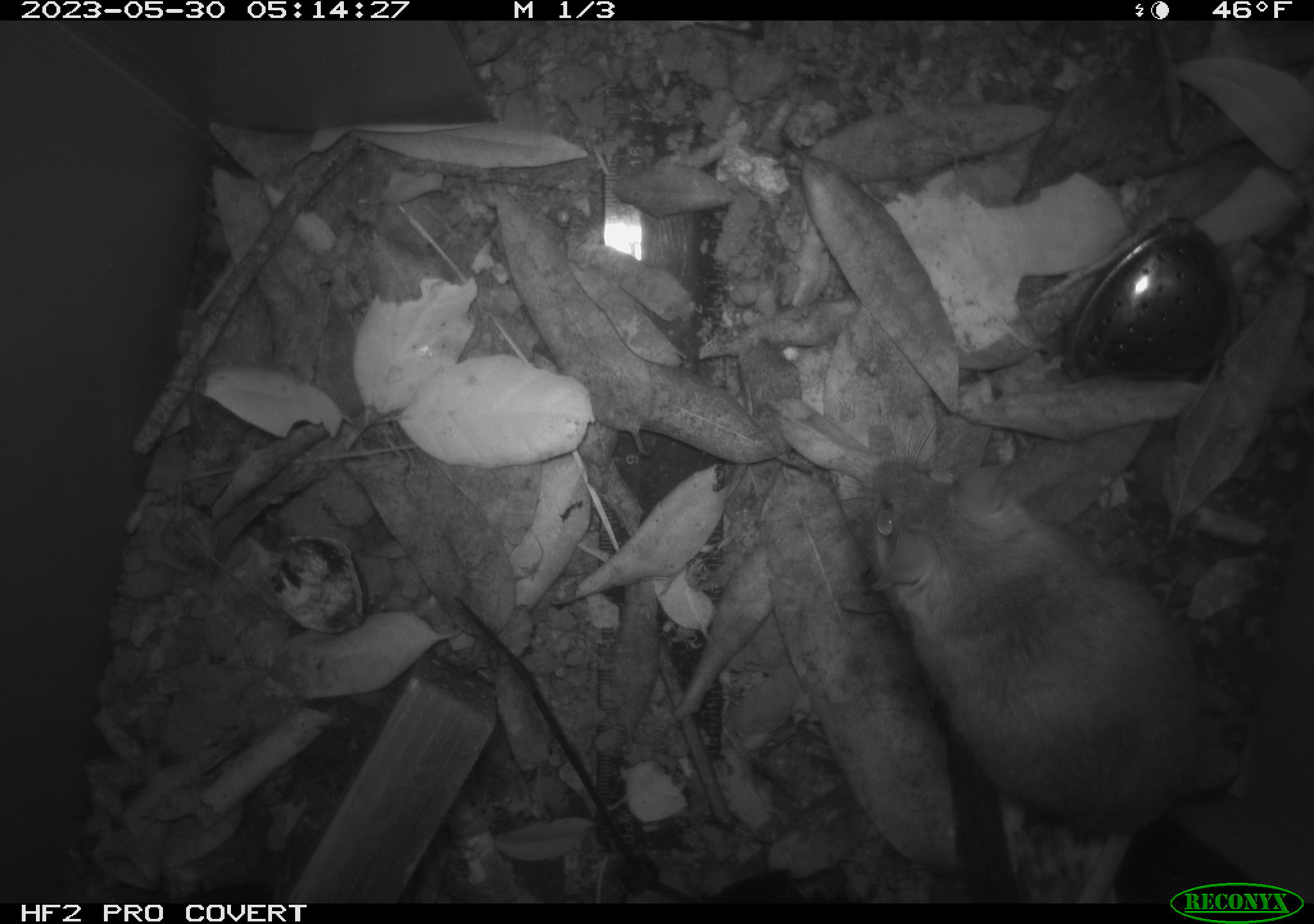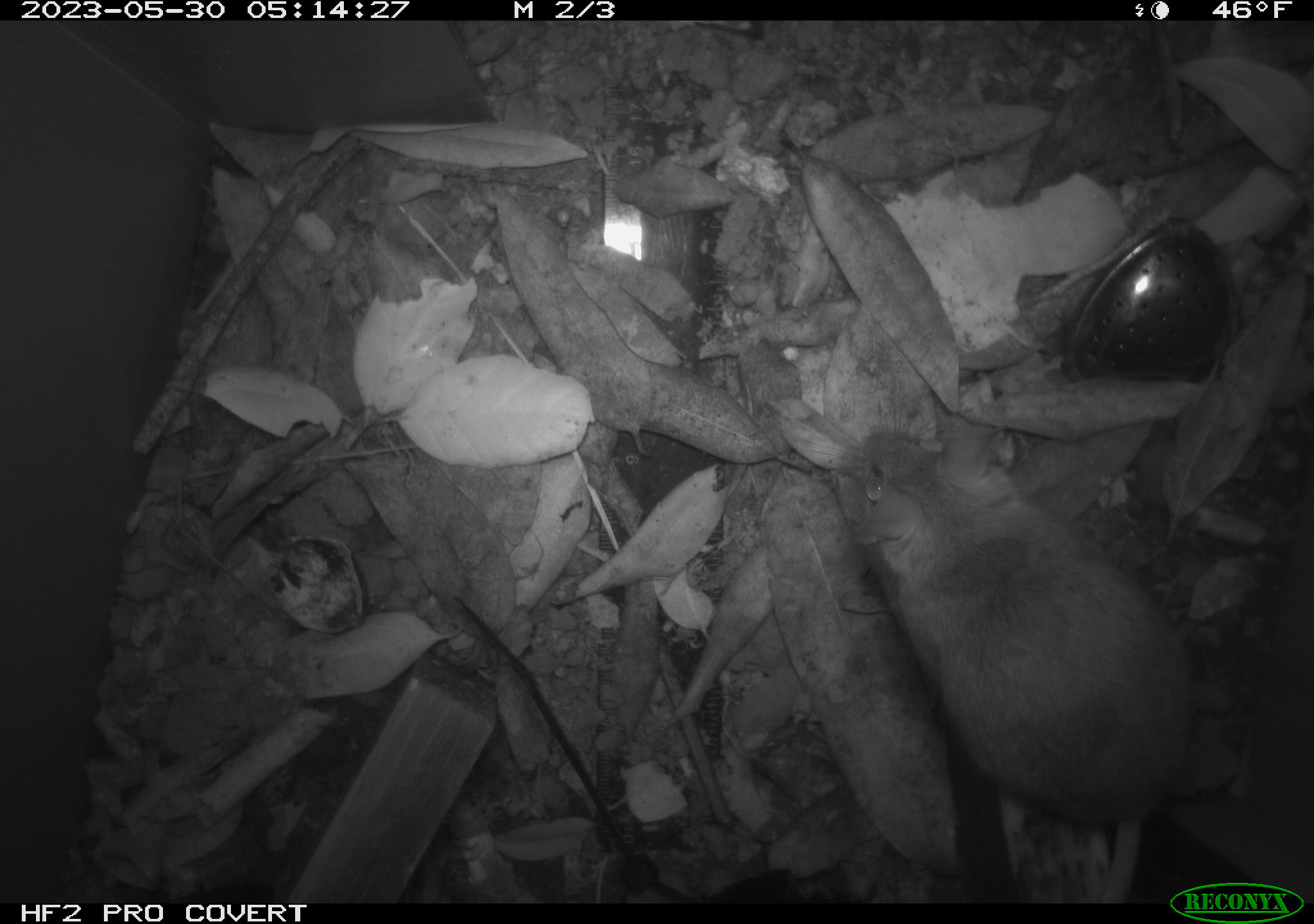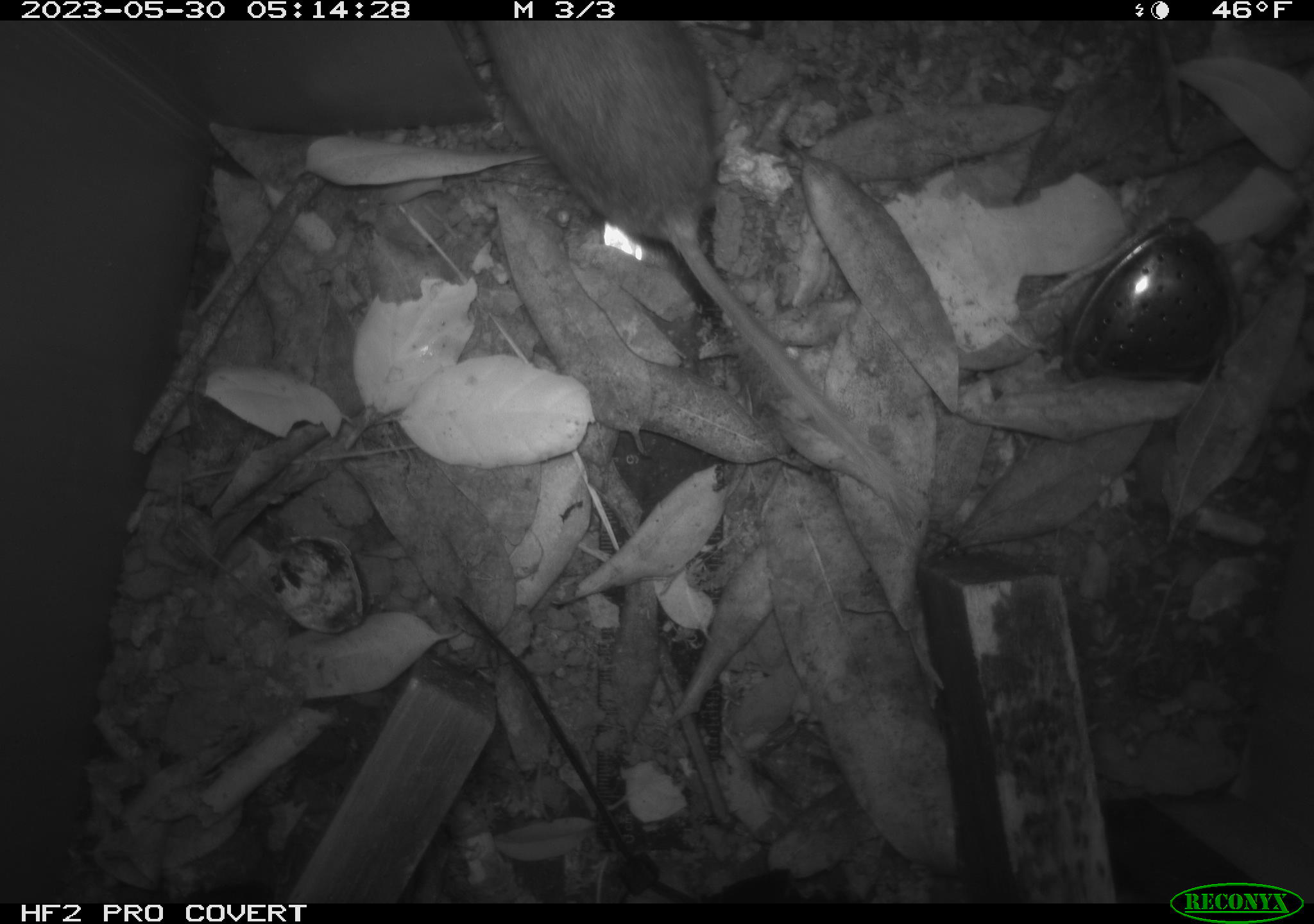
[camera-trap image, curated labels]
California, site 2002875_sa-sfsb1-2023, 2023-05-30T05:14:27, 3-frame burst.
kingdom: Animalia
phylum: Chordata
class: Mammalia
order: Rodentia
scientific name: Rodentia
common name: mouse species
Mouse species (Rodentia).